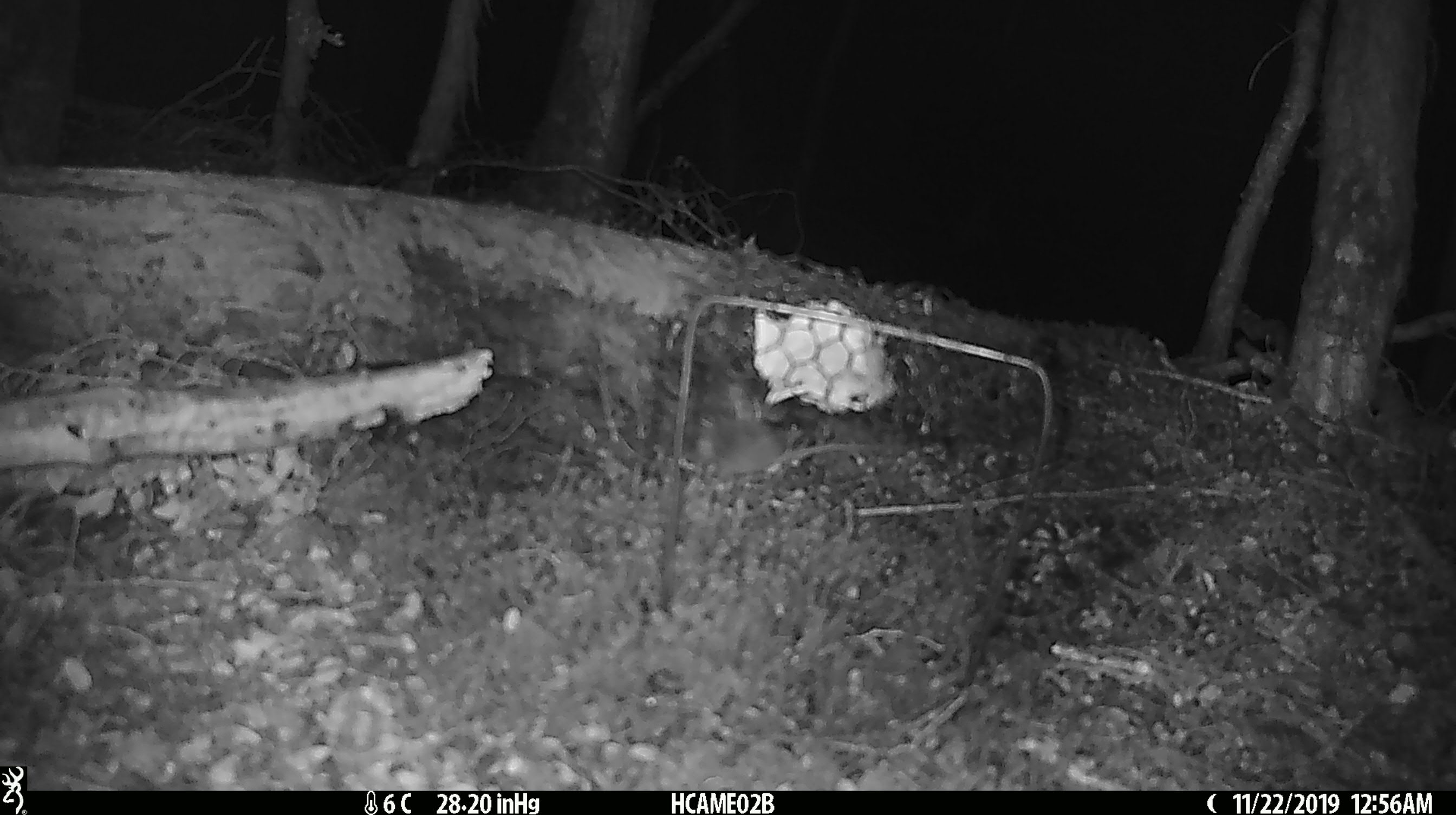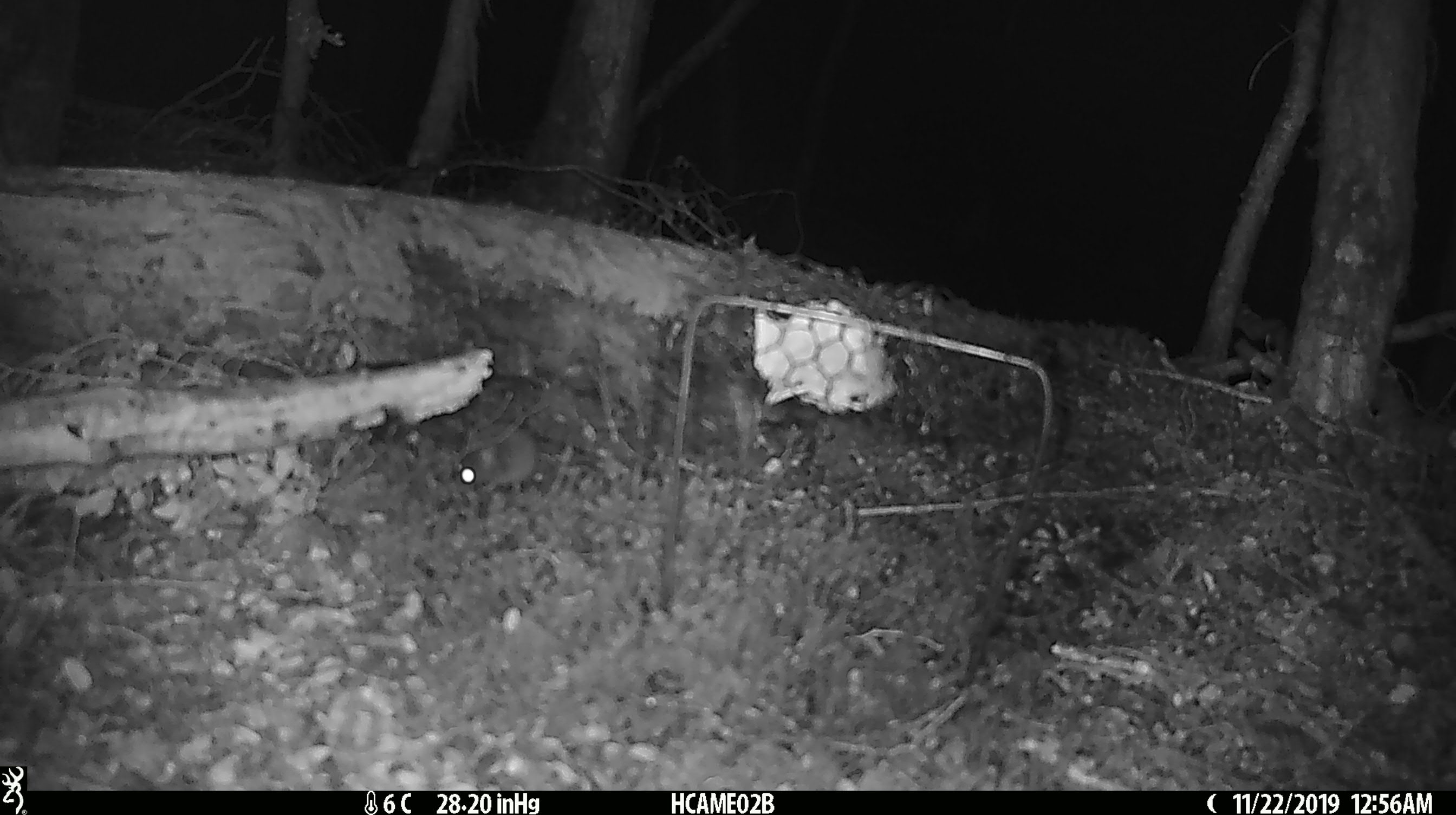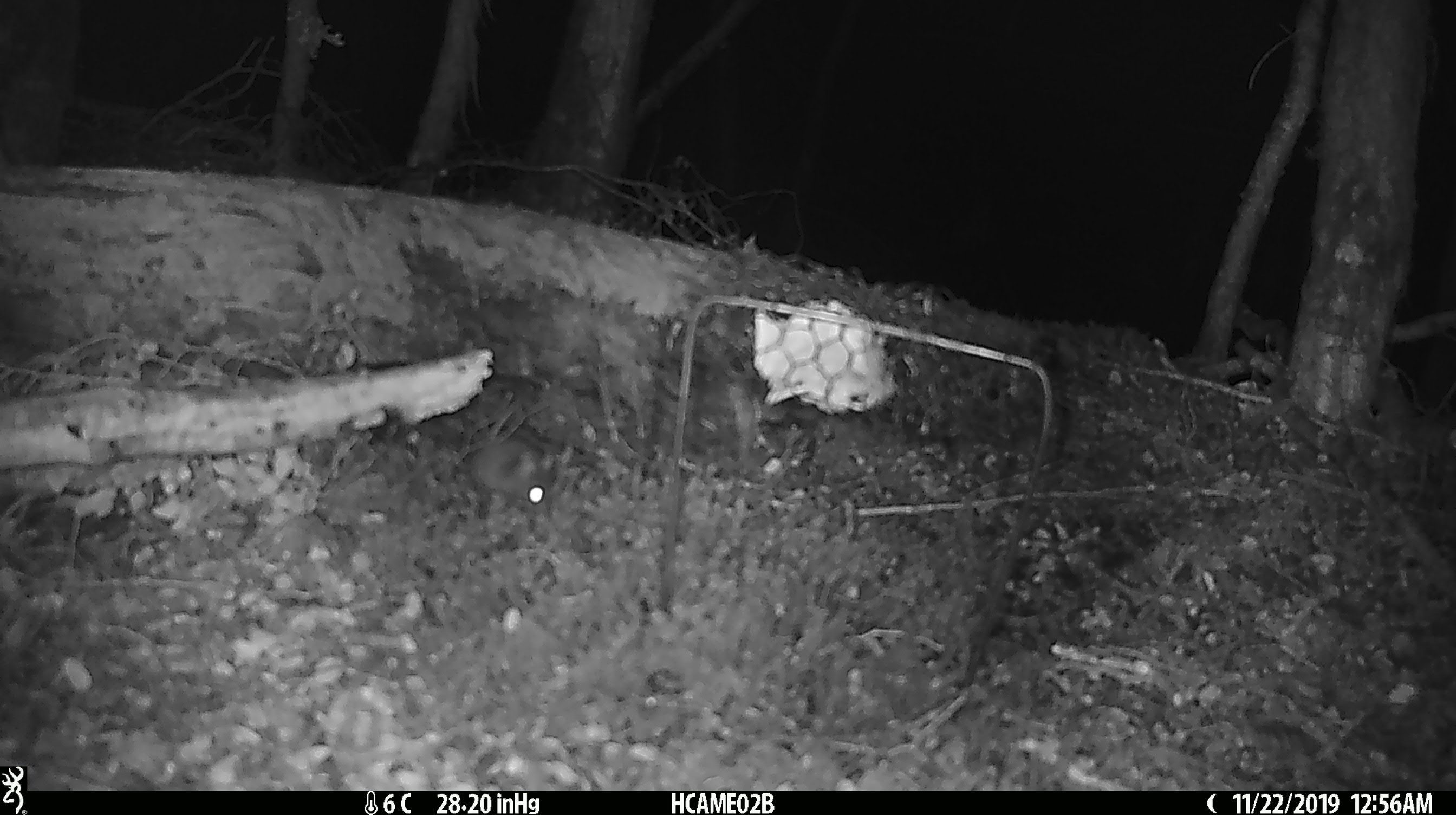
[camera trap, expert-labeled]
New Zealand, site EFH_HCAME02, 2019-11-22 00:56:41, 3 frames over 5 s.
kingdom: Animalia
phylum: Chordata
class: Mammalia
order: Rodentia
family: Muridae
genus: Mus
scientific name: Mus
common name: mouse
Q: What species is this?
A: Mouse (Mus).